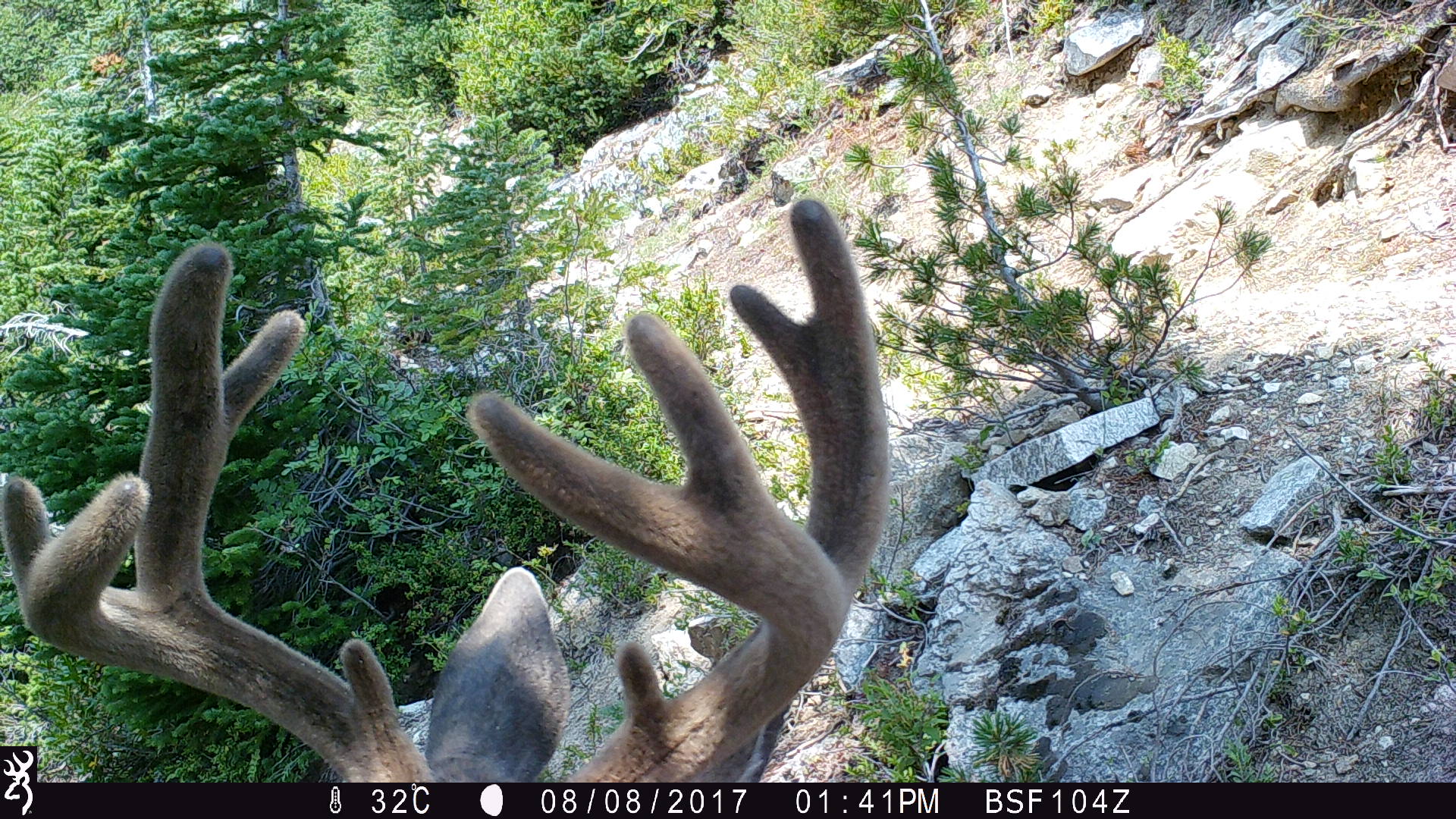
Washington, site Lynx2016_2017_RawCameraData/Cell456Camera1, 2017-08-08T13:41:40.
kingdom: Animalia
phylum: Chordata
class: Mammalia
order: Artiodactyla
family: Cervidae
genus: Odocoileus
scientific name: Odocoileus hemionus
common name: mule deer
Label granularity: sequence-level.